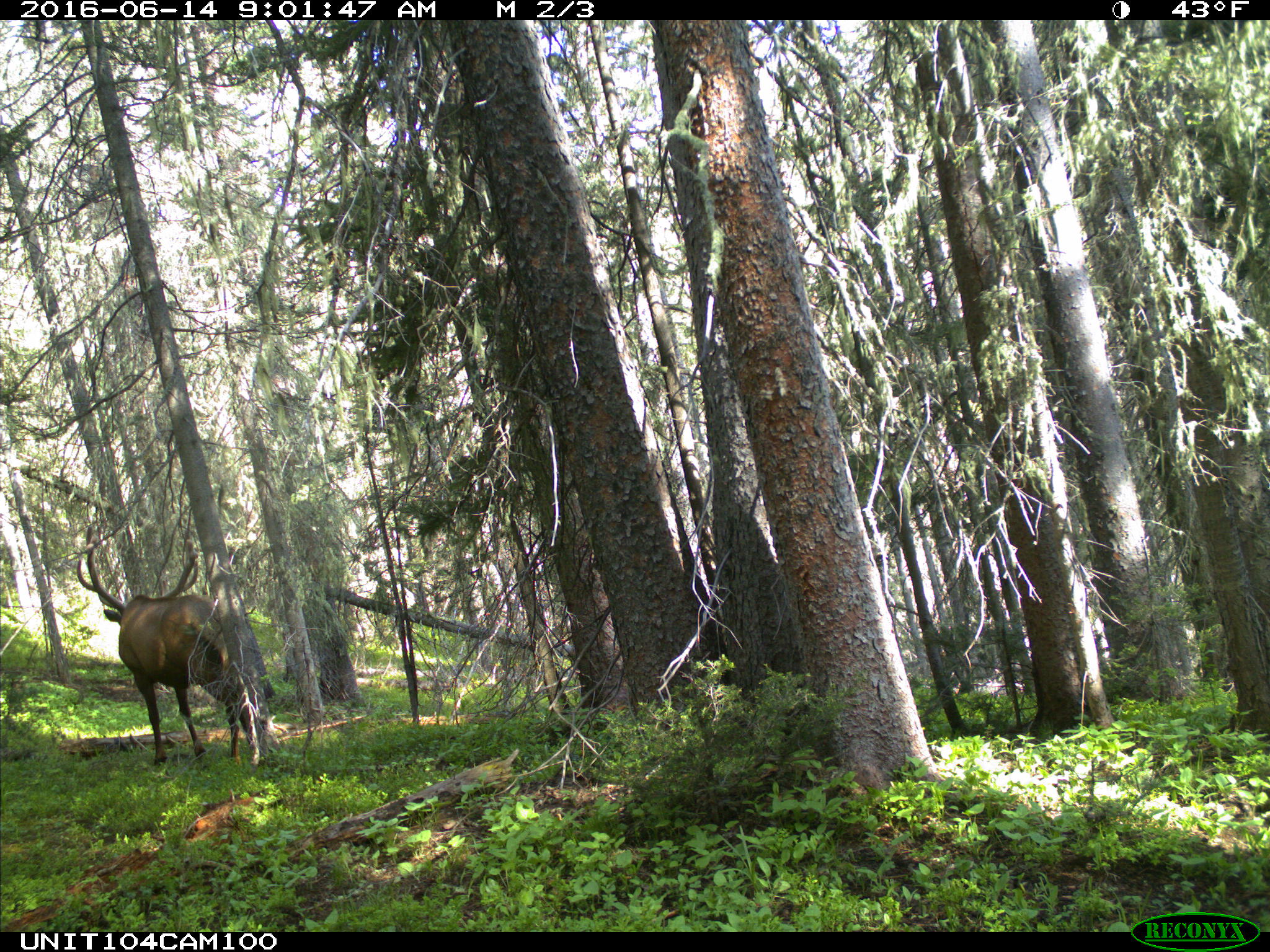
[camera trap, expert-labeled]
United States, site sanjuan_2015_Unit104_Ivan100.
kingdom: Animalia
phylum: Chordata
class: Mammalia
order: Artiodactyla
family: Cervidae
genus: Cervus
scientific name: Cervus elaphus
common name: red deer